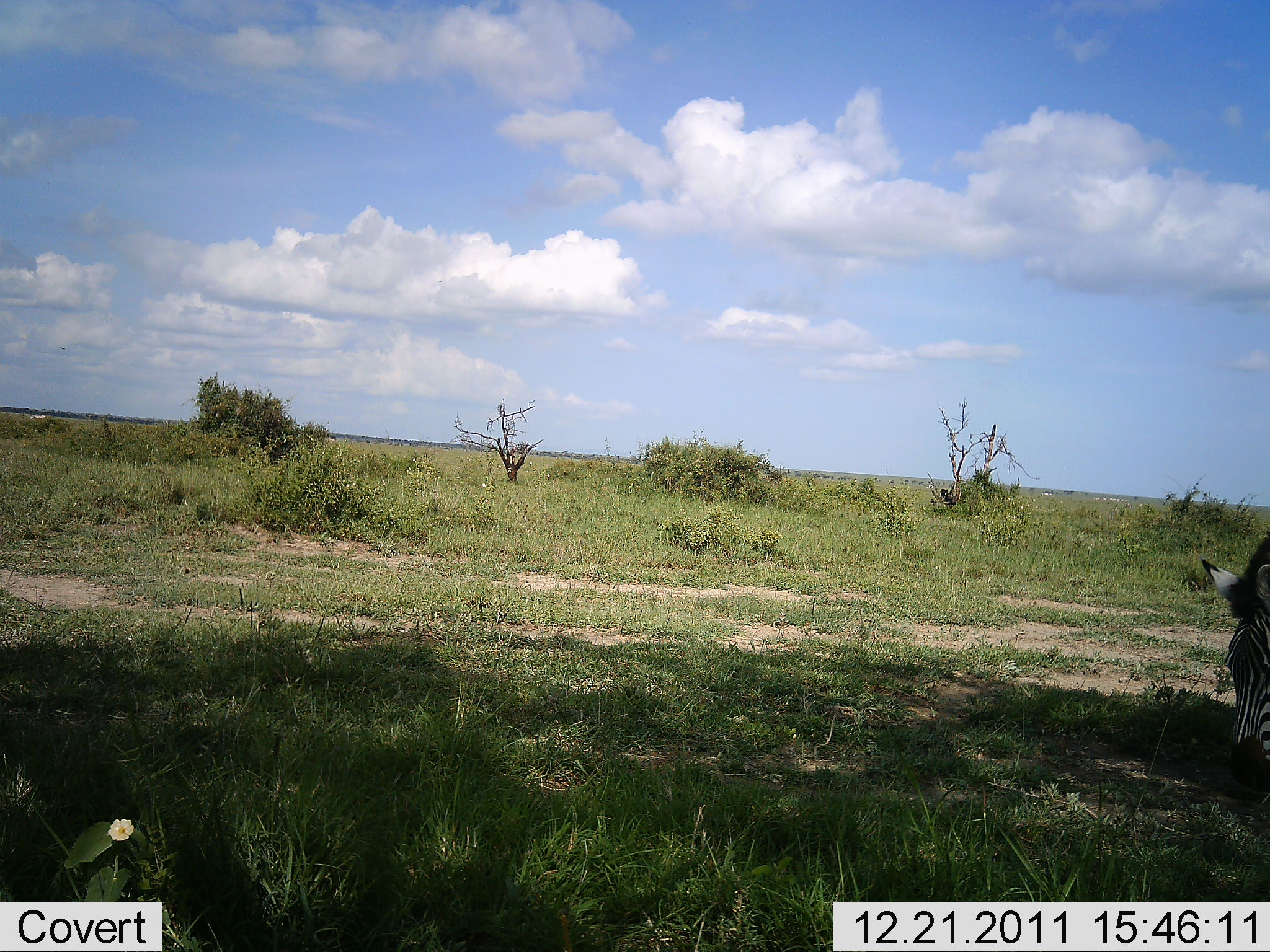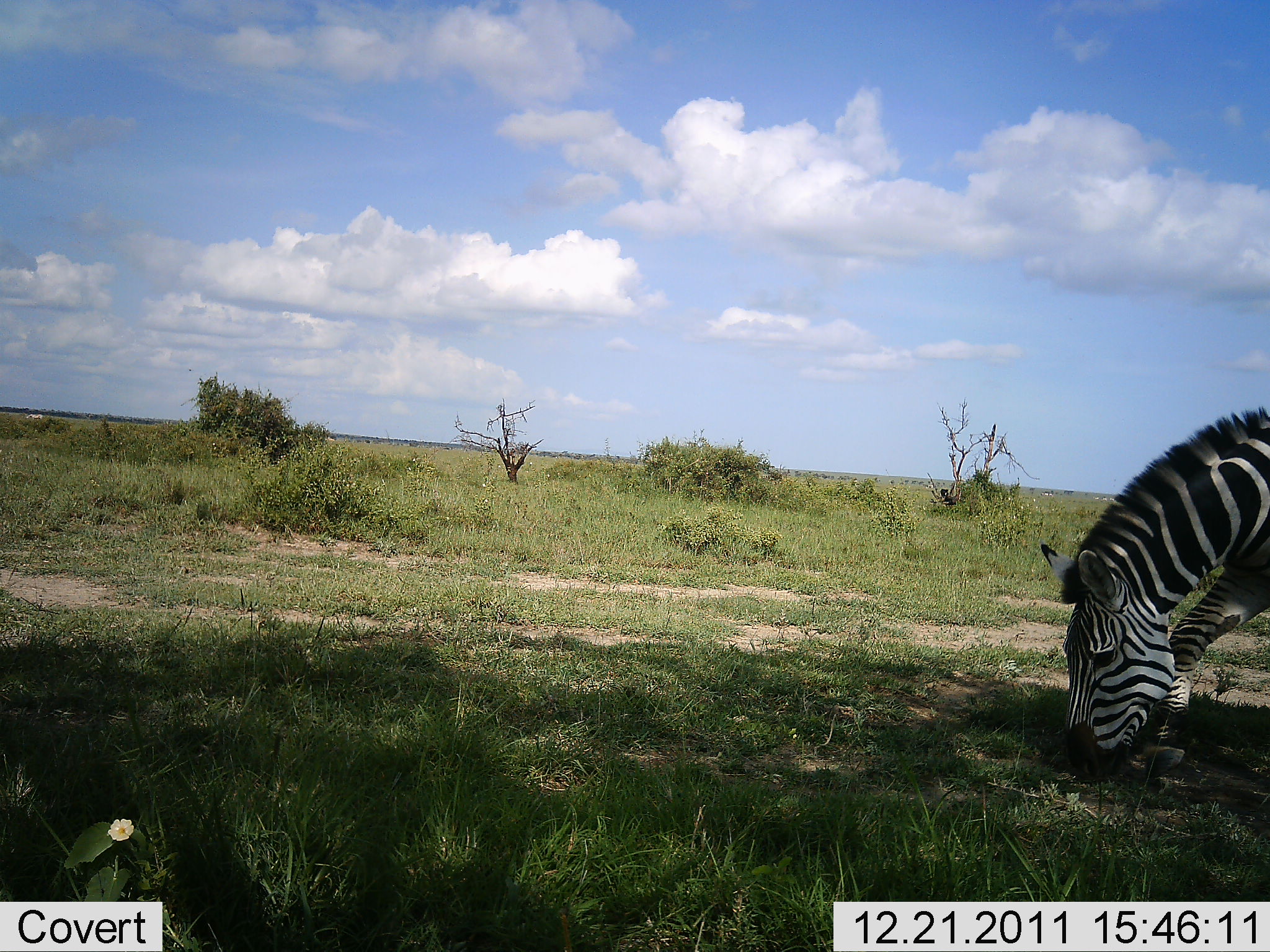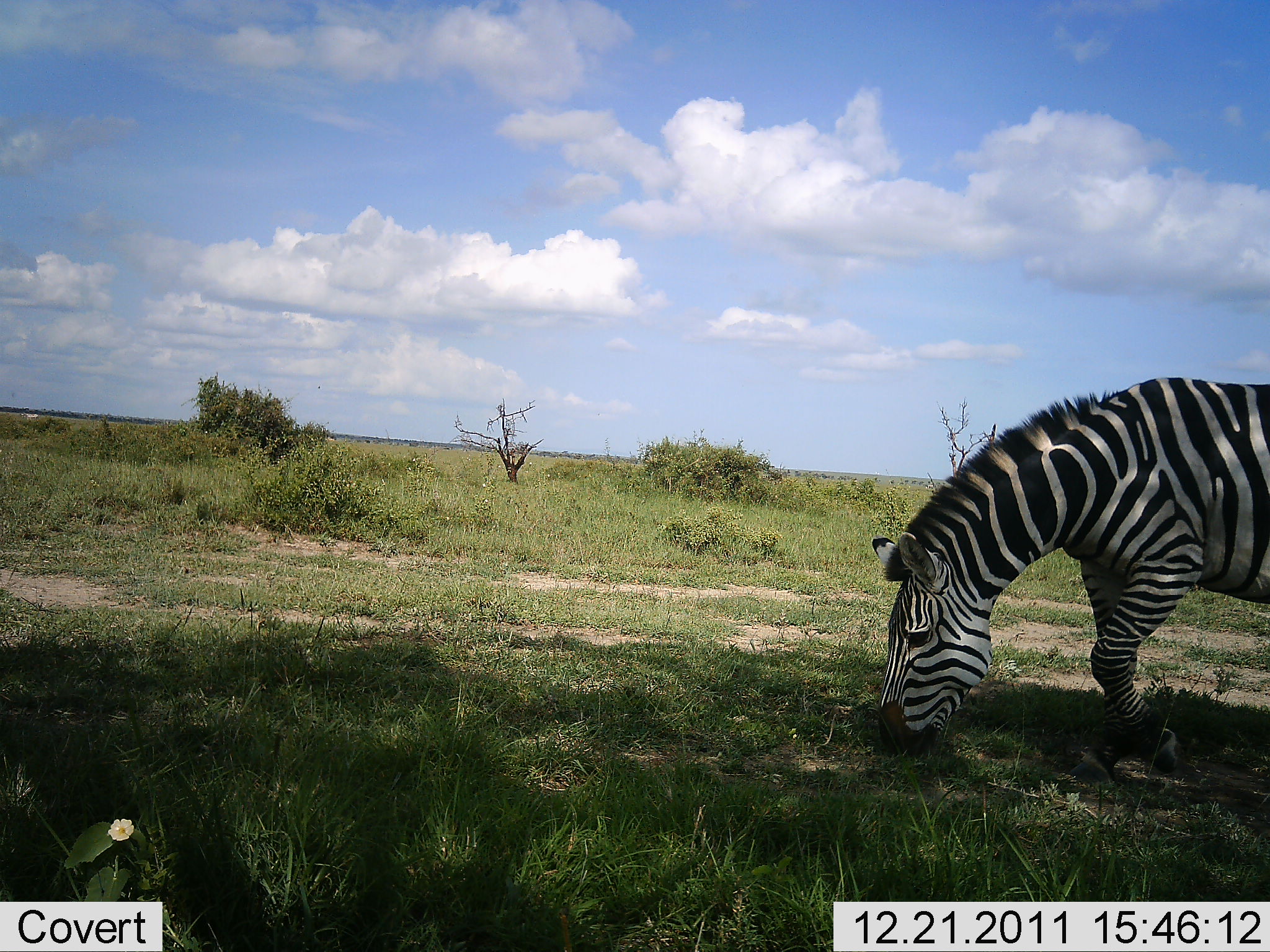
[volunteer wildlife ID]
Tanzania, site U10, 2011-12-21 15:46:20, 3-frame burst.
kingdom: Animalia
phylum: Chordata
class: Mammalia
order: Perissodactyla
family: Equidae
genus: Equus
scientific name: Equus quagga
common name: plains zebra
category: zebra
Zebra (plains zebra) (Equus quagga), count 1. Behavior (volunteer vote fractions): standing 5%, resting 0%, moving 45%, interacting 0%. Young present (vote fraction): 0%. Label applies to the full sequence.